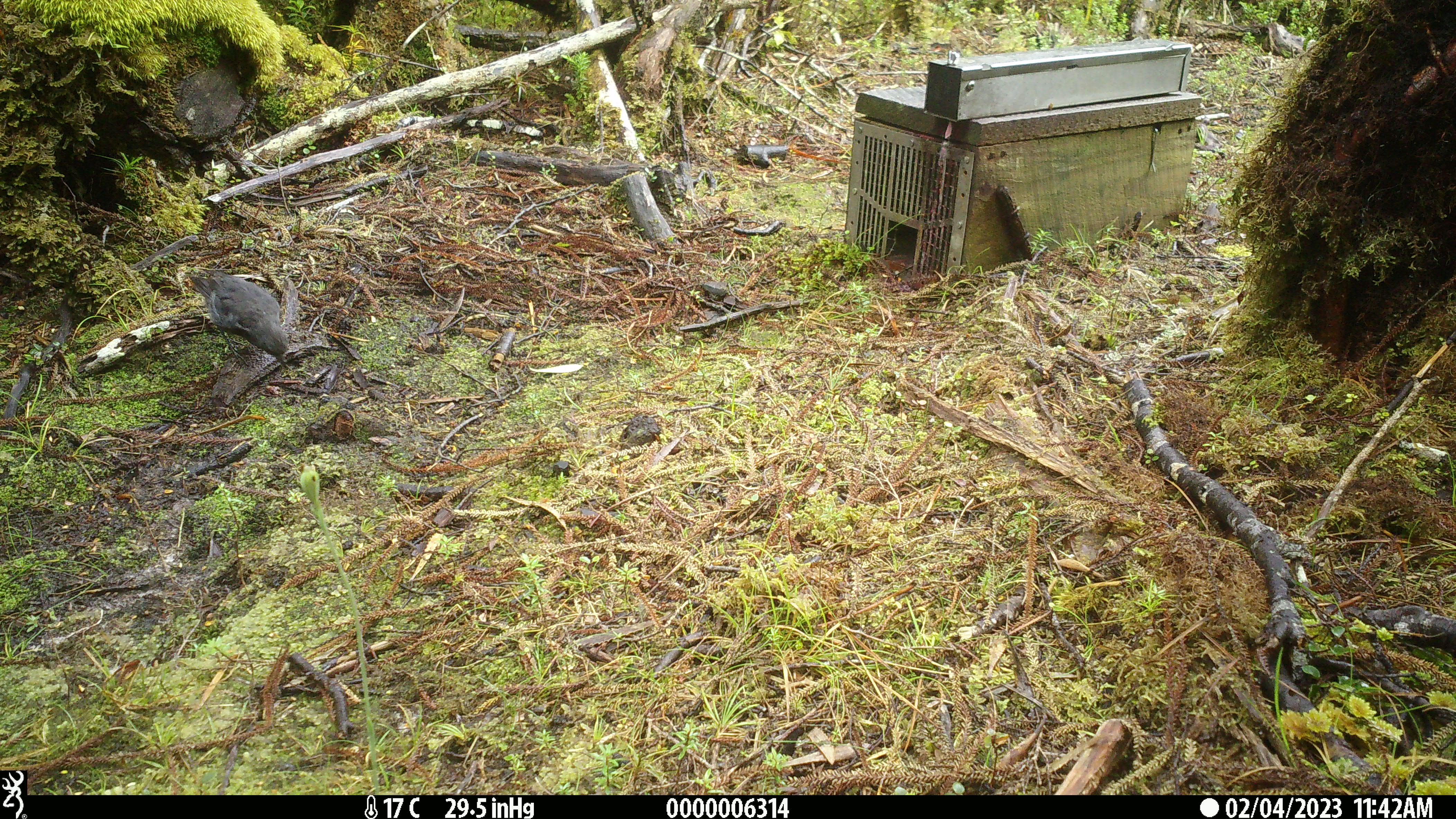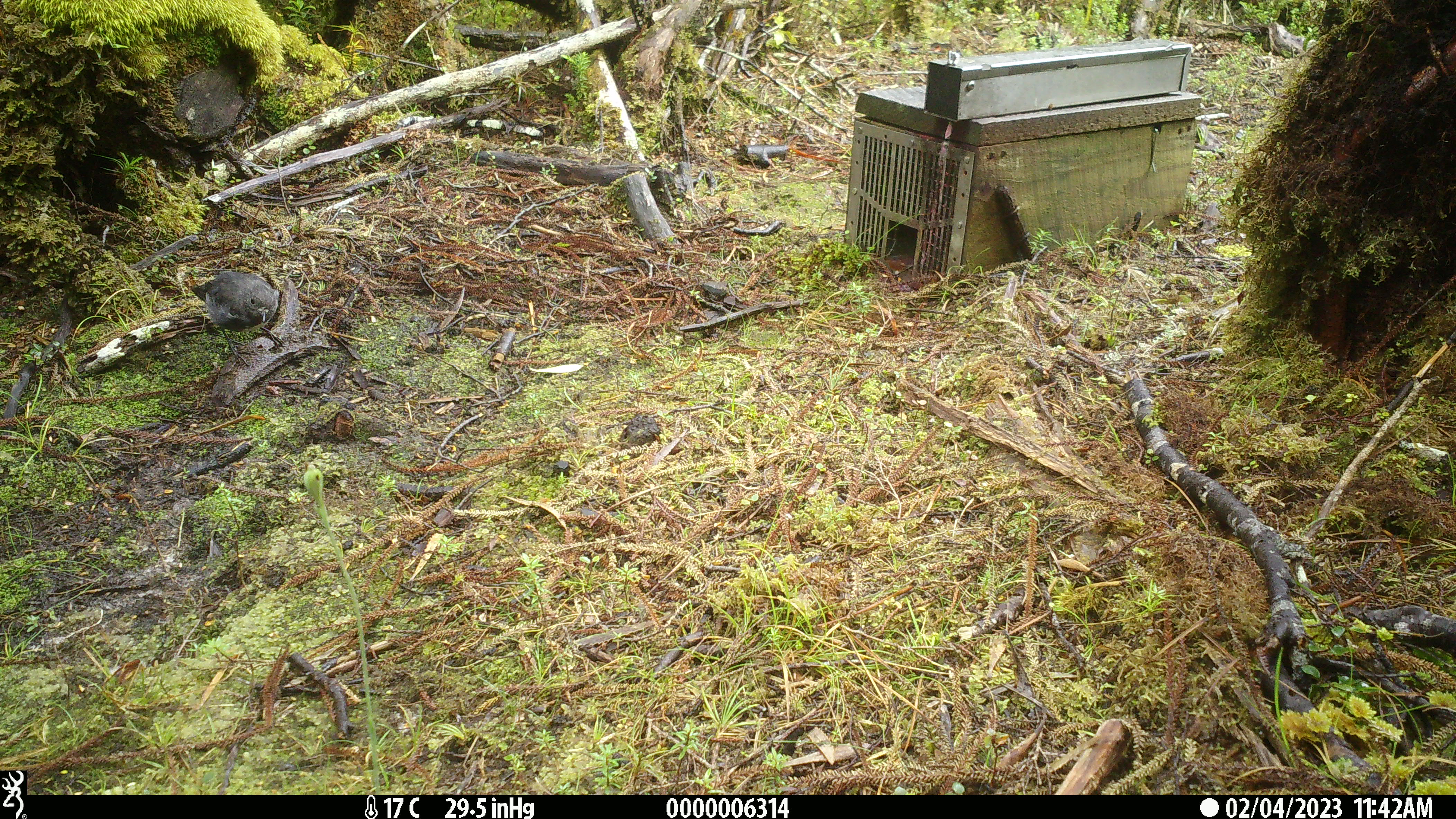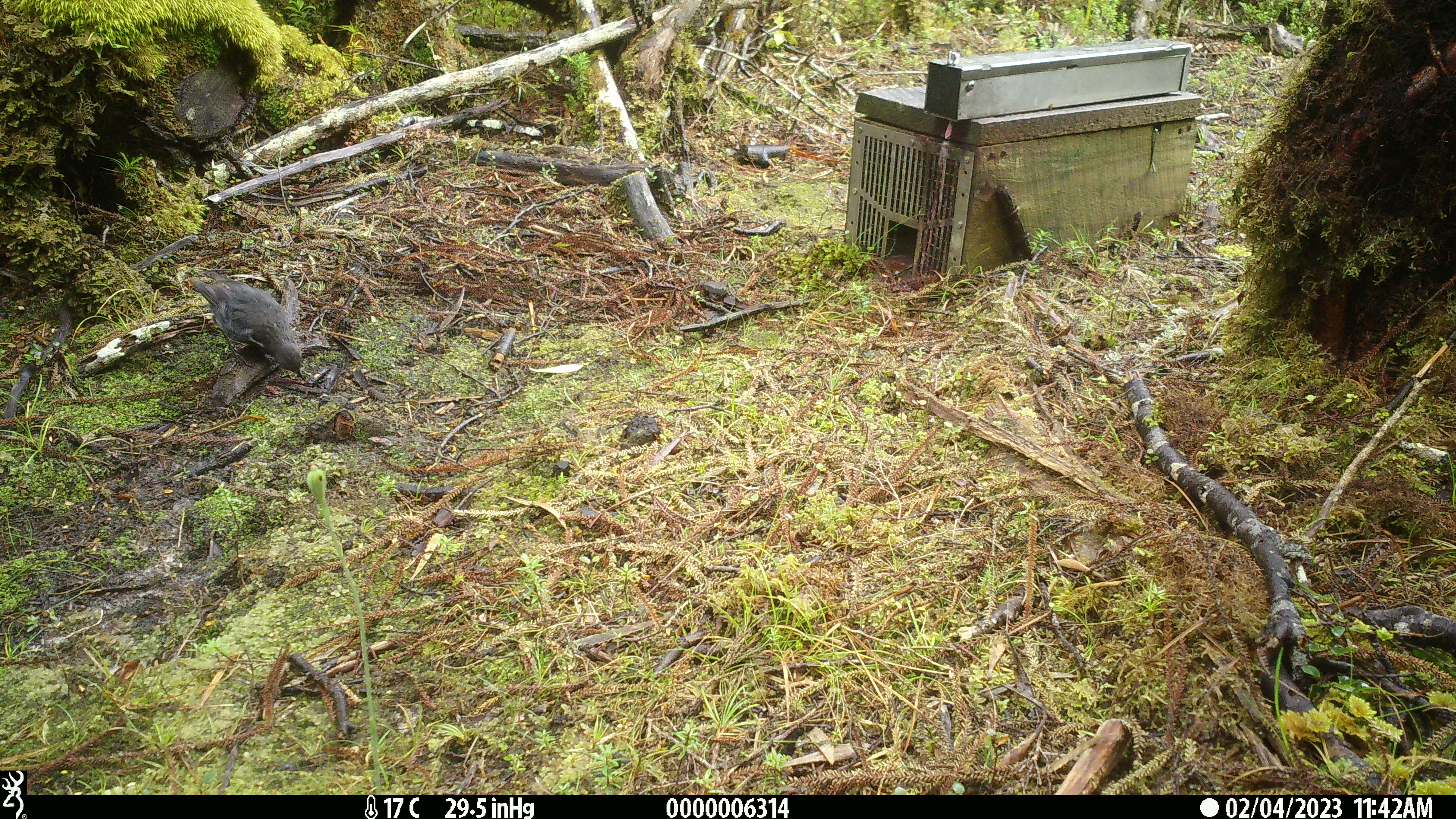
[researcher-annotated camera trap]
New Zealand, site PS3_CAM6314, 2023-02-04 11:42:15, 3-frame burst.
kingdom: Animalia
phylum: Chordata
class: Aves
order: Passeriformes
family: Petroicidae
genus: Petroica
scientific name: Petroica australis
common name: new zealand robin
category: robin